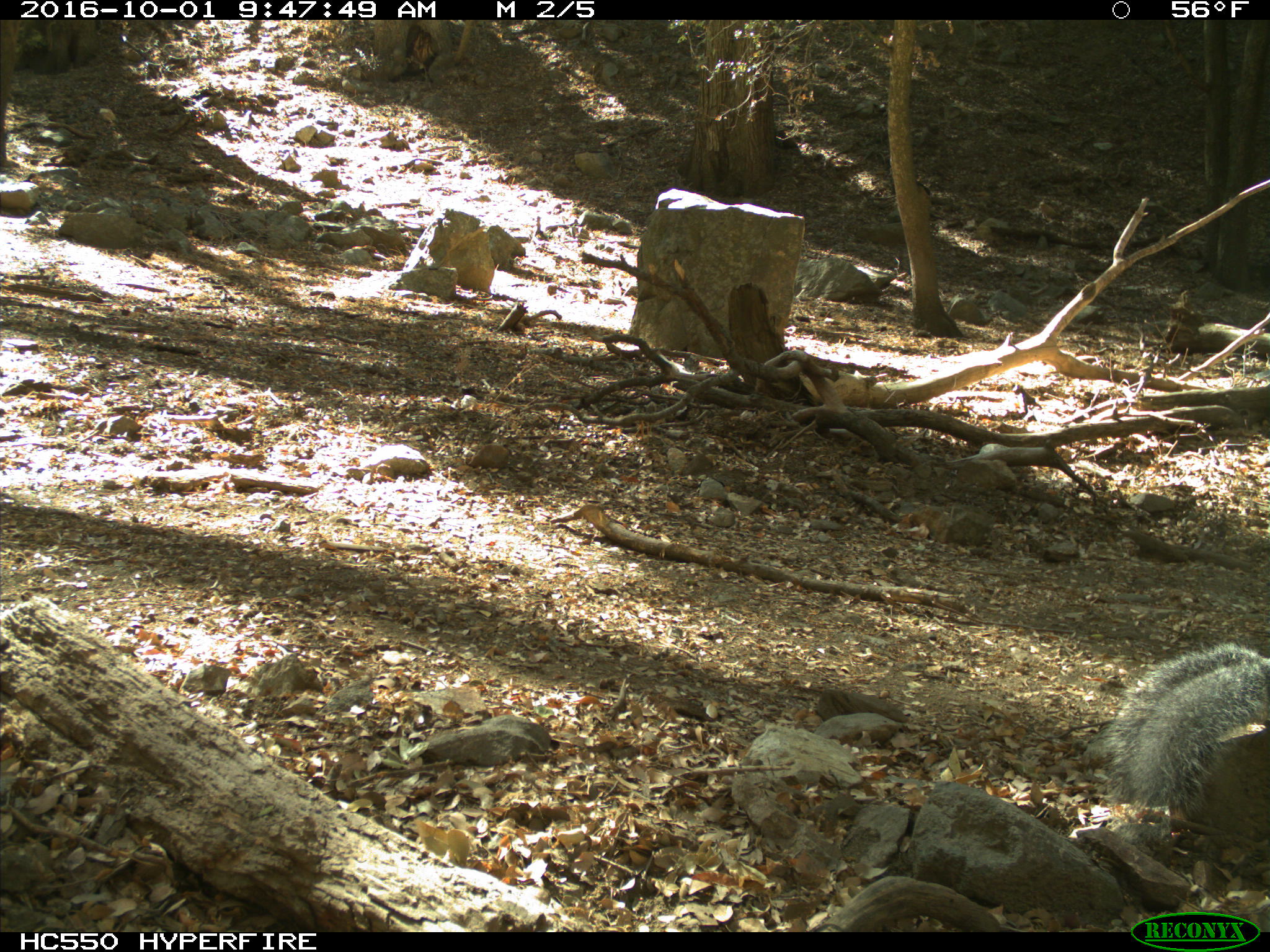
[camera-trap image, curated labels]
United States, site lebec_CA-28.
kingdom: Animalia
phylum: Chordata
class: Mammalia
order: Rodentia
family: Sciuridae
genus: Sciurus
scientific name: Sciurus carolinensis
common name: eastern gray squirrel